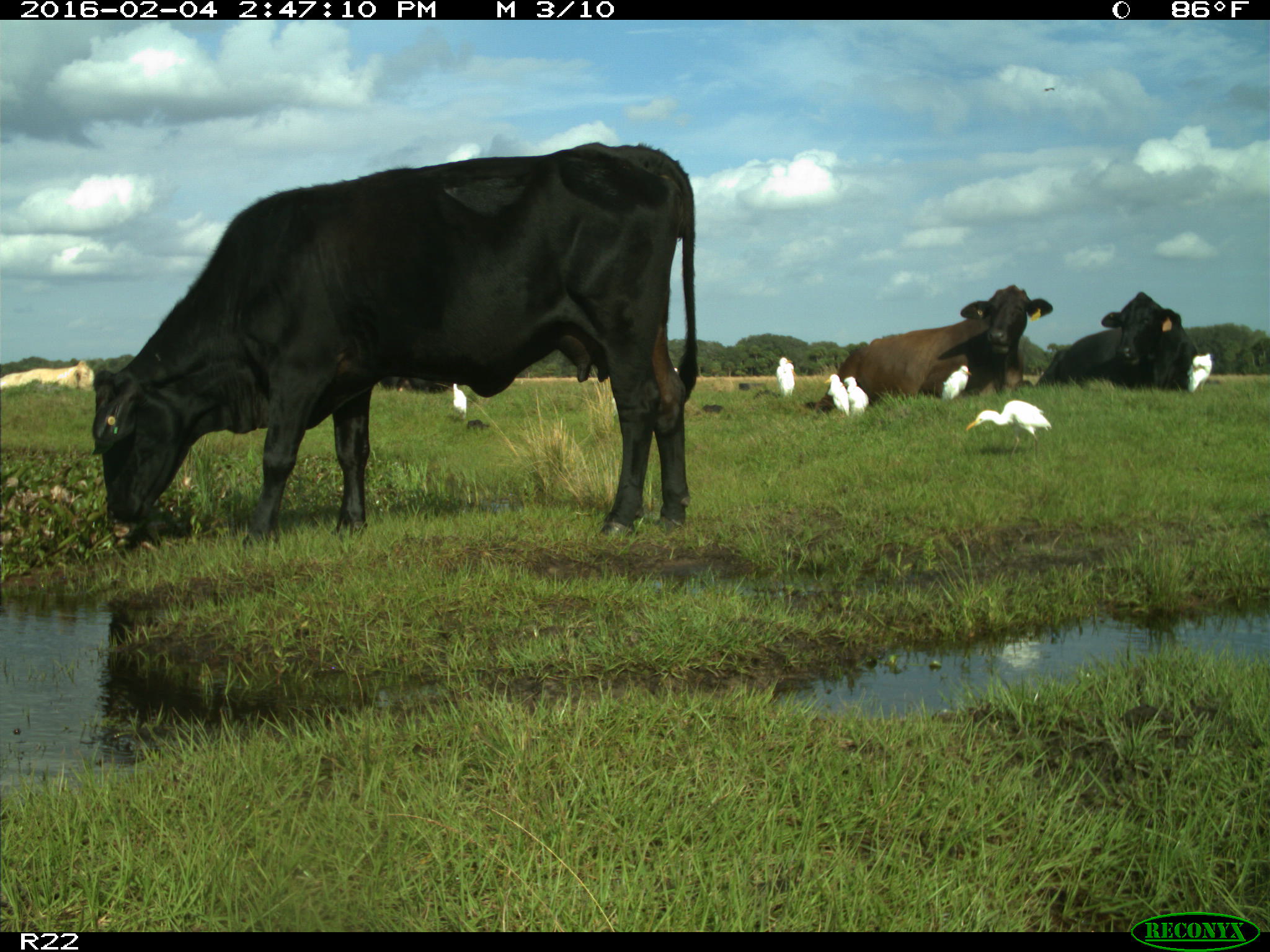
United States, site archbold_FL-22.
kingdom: Animalia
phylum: Chordata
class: Mammalia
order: Artiodactyla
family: Bovidae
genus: Bos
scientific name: Bos taurus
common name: domestic cow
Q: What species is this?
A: Bos taurus (domestic cow).